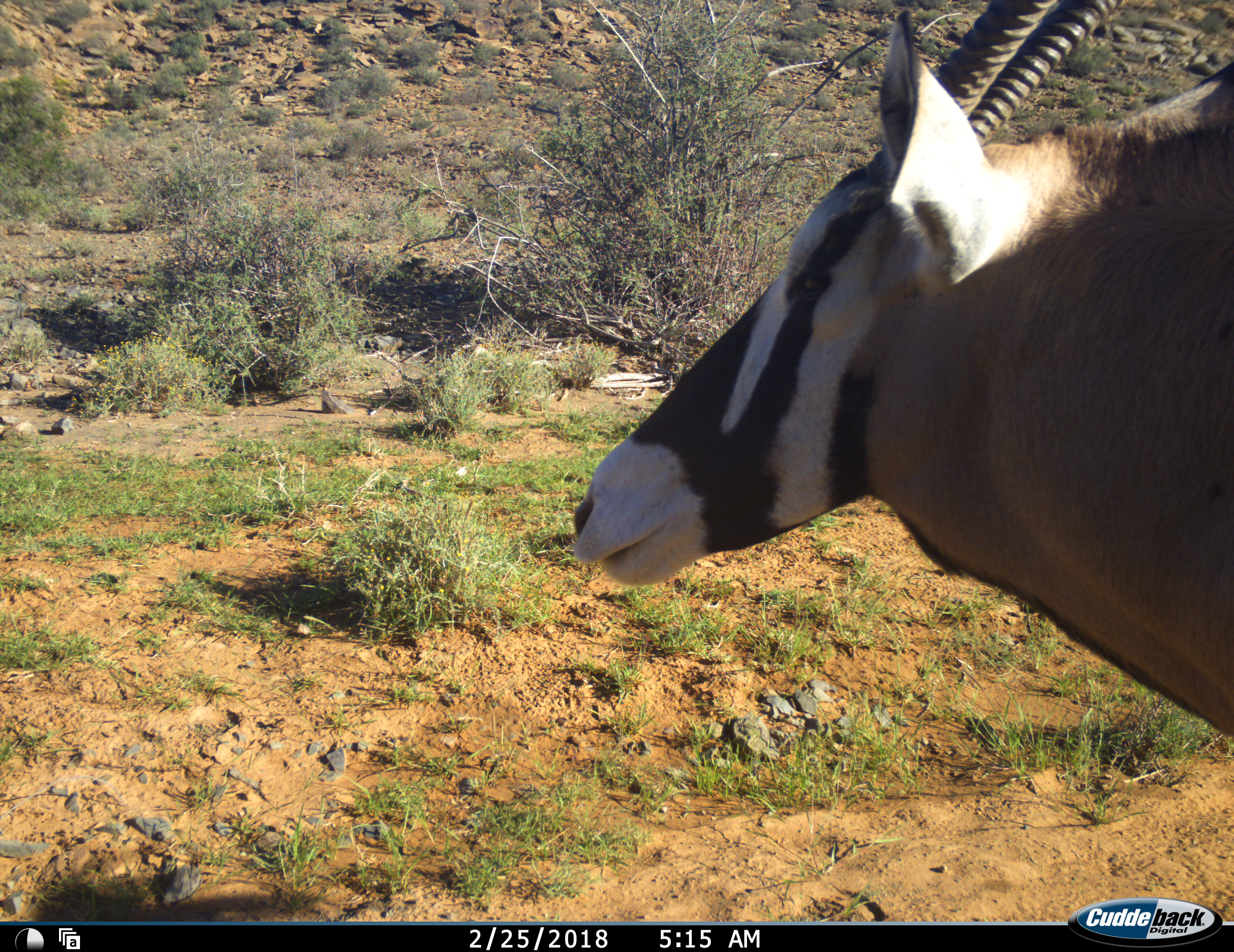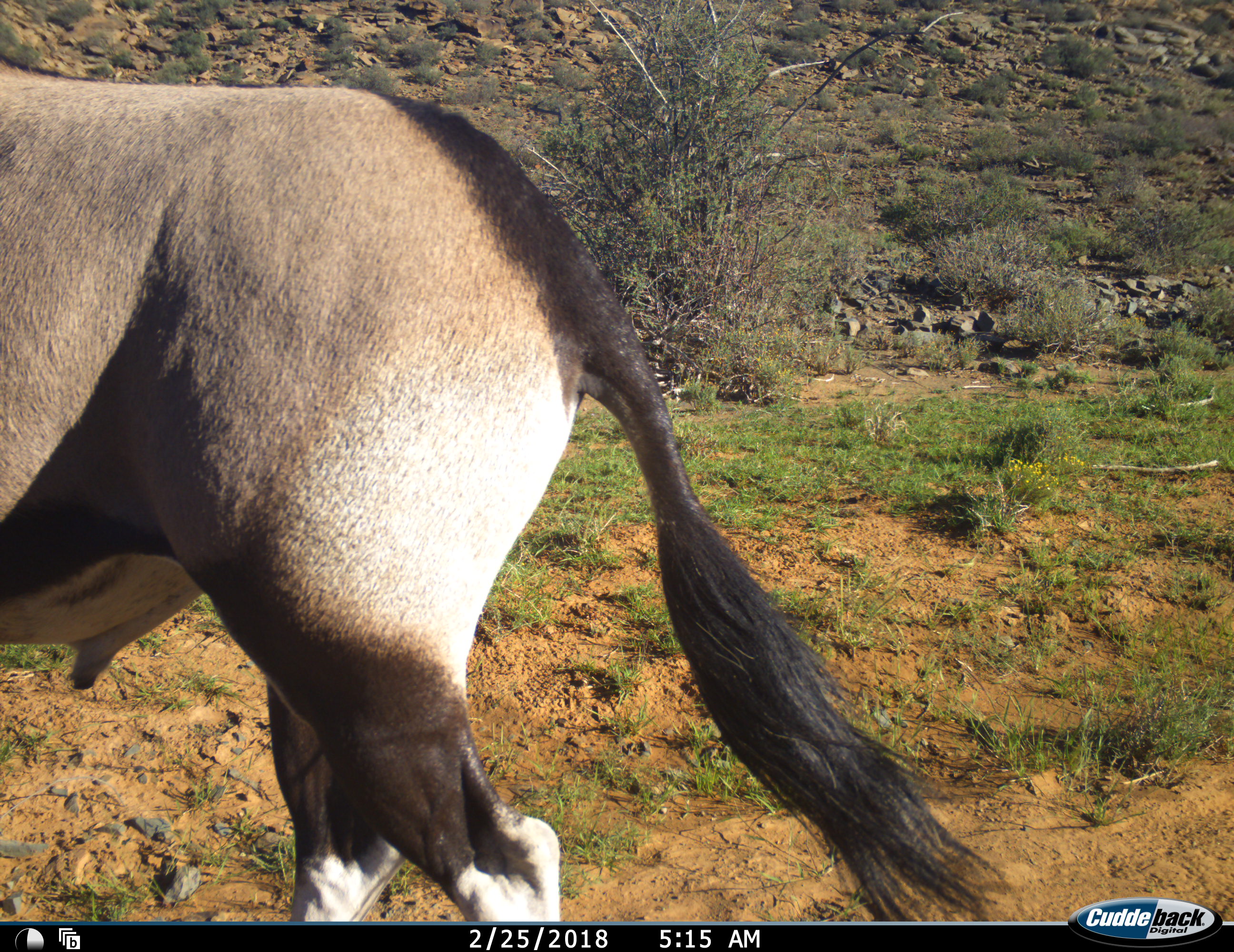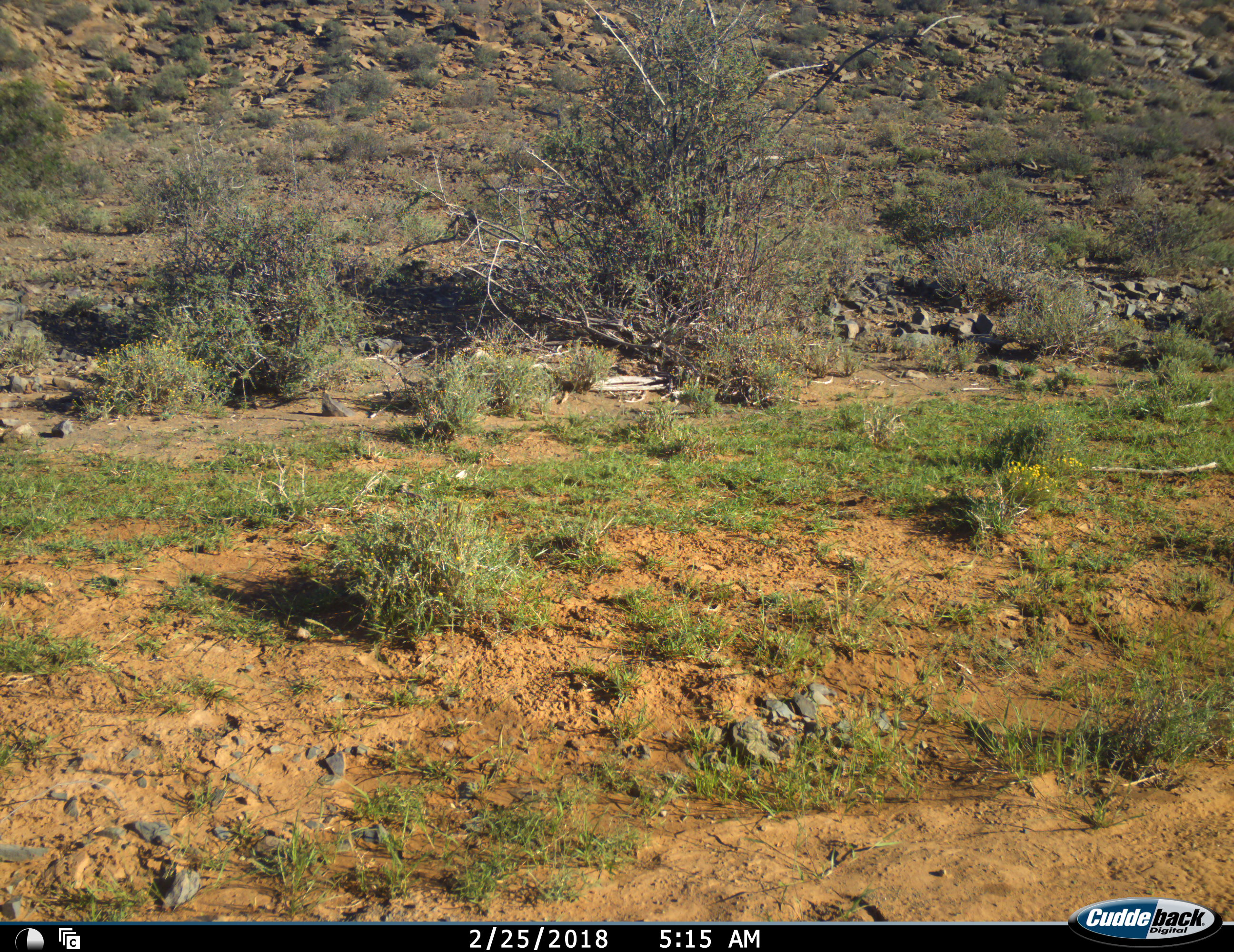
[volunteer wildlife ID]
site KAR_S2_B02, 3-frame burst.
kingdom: Animalia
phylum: Chordata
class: Mammalia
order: Artiodactyla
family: Bovidae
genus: Oryx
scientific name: Oryx gazella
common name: gemsbok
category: oryx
Oryx (gemsbok) (Oryx gazella), count 1. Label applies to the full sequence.